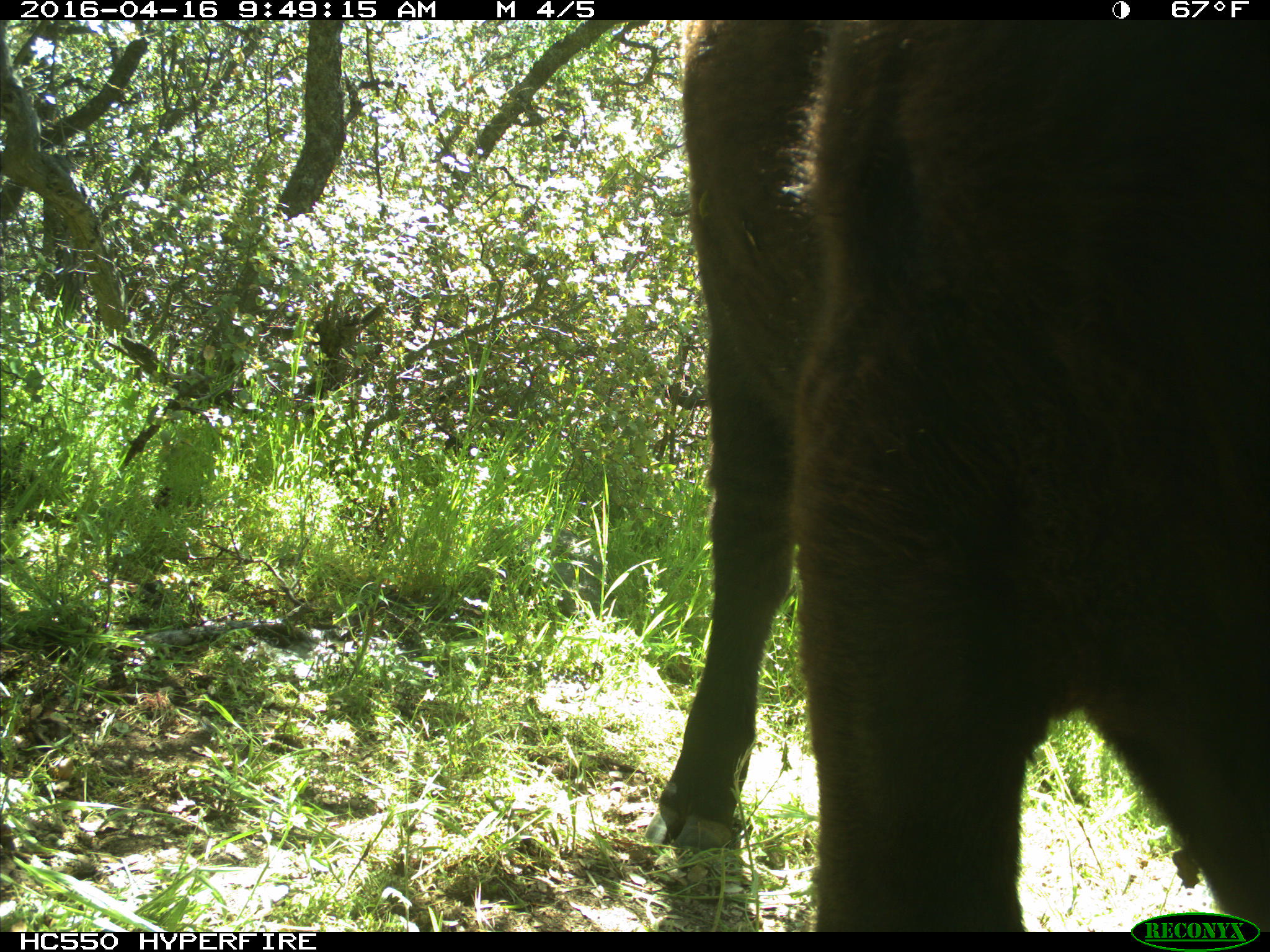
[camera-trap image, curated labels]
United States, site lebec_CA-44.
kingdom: Animalia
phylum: Chordata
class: Mammalia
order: Artiodactyla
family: Bovidae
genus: Bos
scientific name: Bos taurus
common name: domestic cow